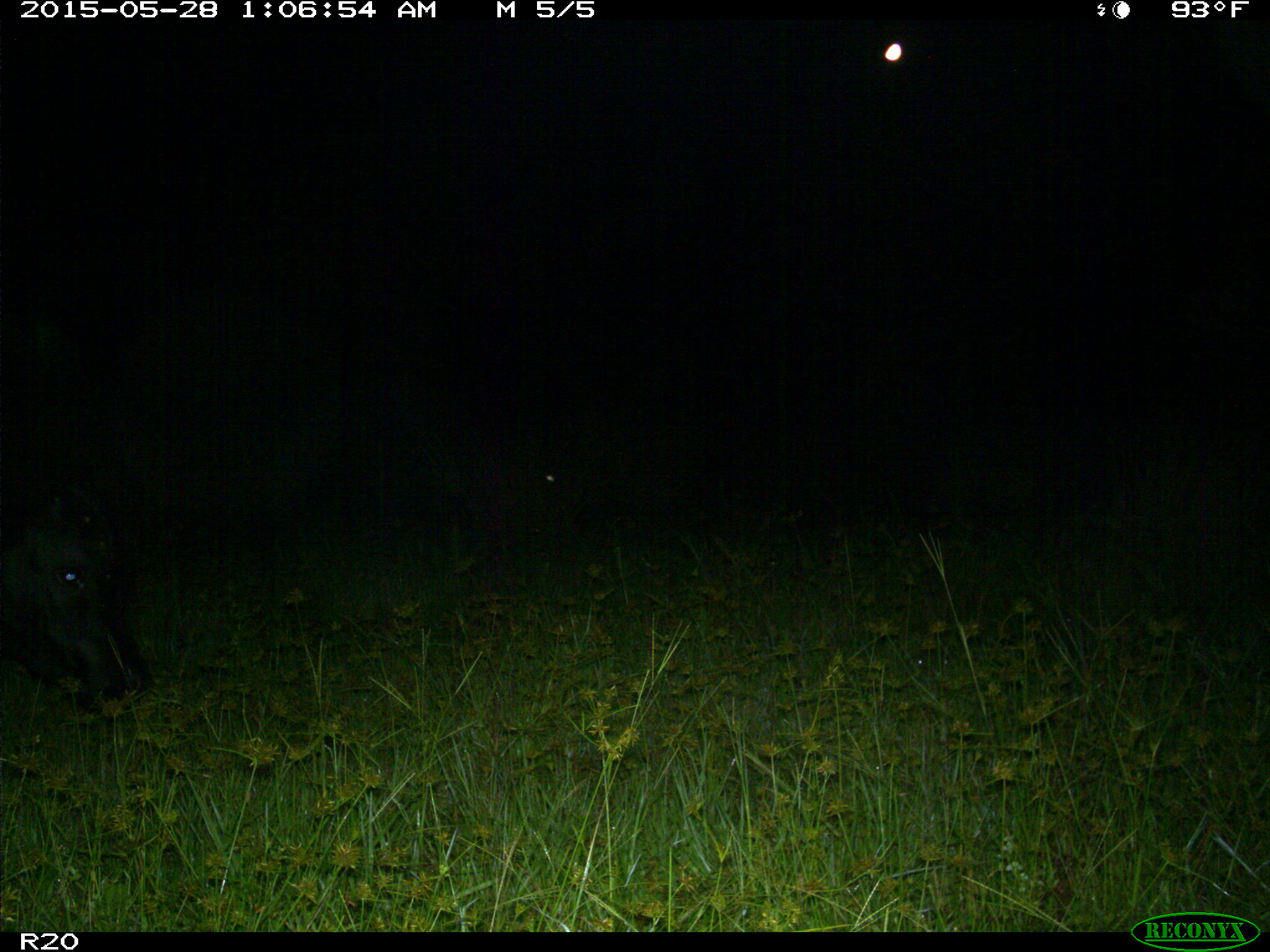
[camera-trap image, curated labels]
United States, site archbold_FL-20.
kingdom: Animalia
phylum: Chordata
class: Mammalia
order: Artiodactyla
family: Bovidae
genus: Bos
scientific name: Bos taurus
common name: domestic cow